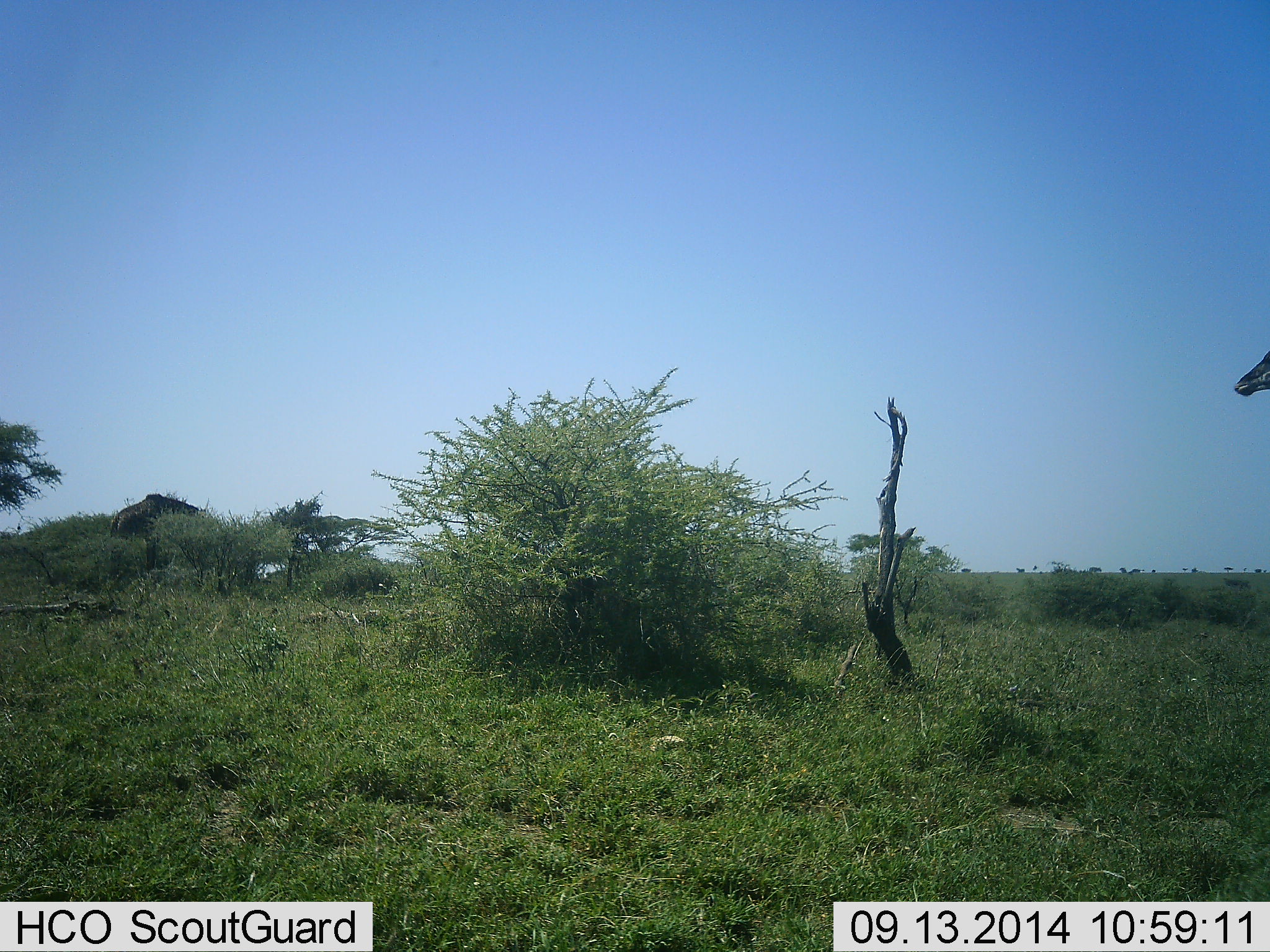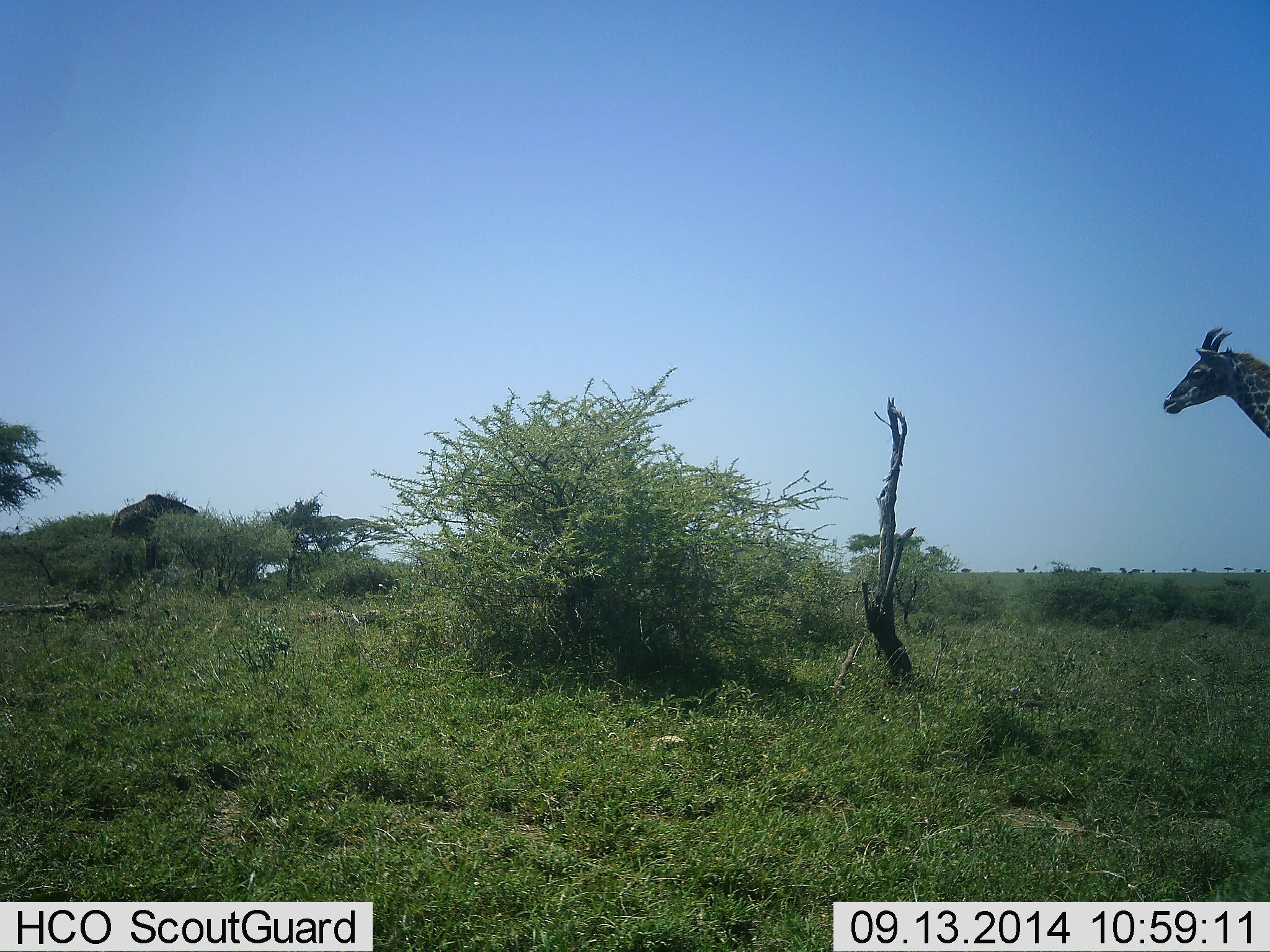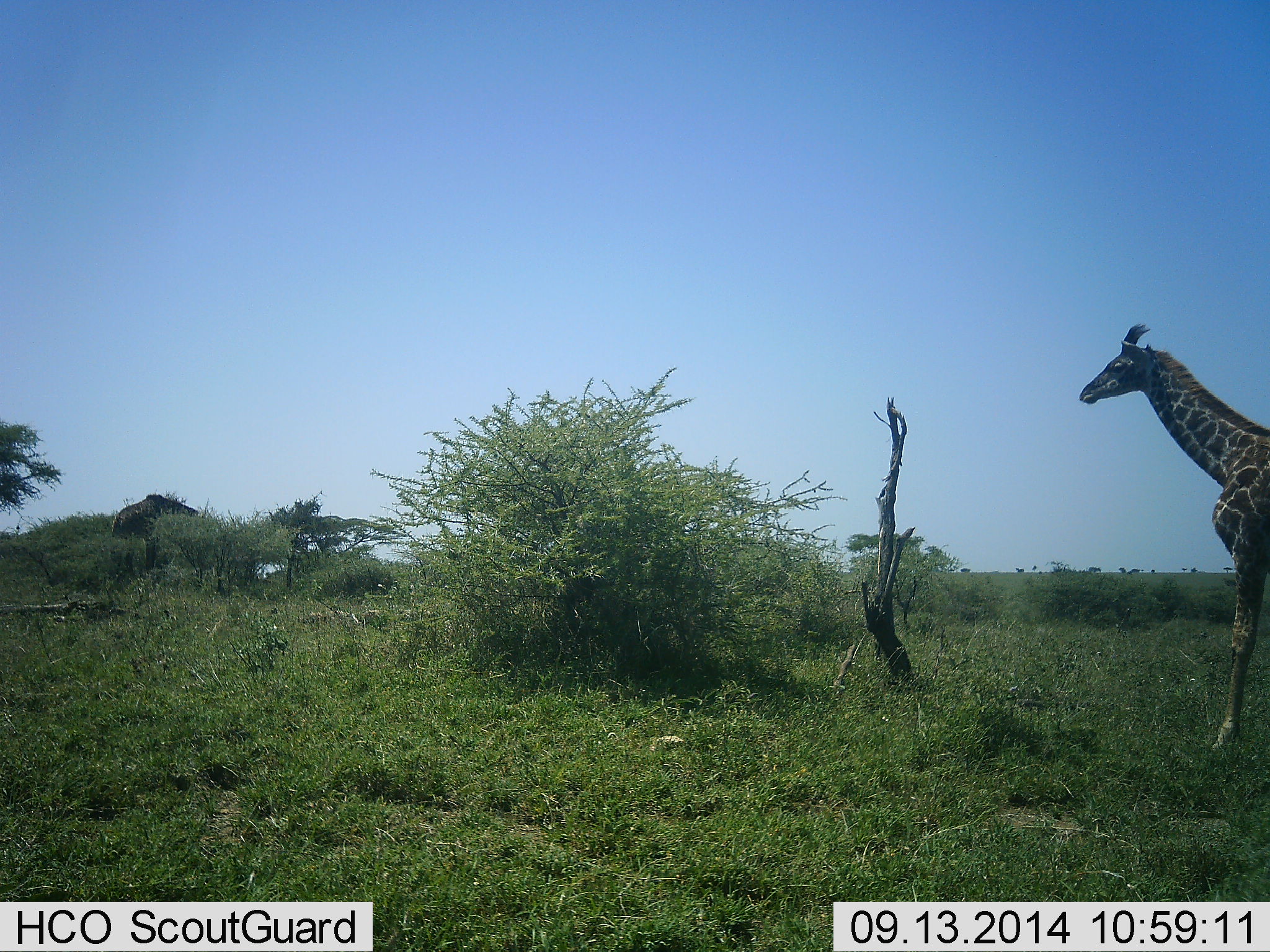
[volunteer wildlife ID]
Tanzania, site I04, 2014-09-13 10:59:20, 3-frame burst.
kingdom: Animalia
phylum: Chordata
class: Mammalia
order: Artiodactyla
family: Giraffidae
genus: Giraffa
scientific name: Giraffa camelopardalis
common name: giraffe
Giraffe (Giraffa camelopardalis), count 1. Behavior (volunteer vote fractions): standing 20%, resting 0%, moving 90%, interacting 0%. Young present (vote fraction): 10%. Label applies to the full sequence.